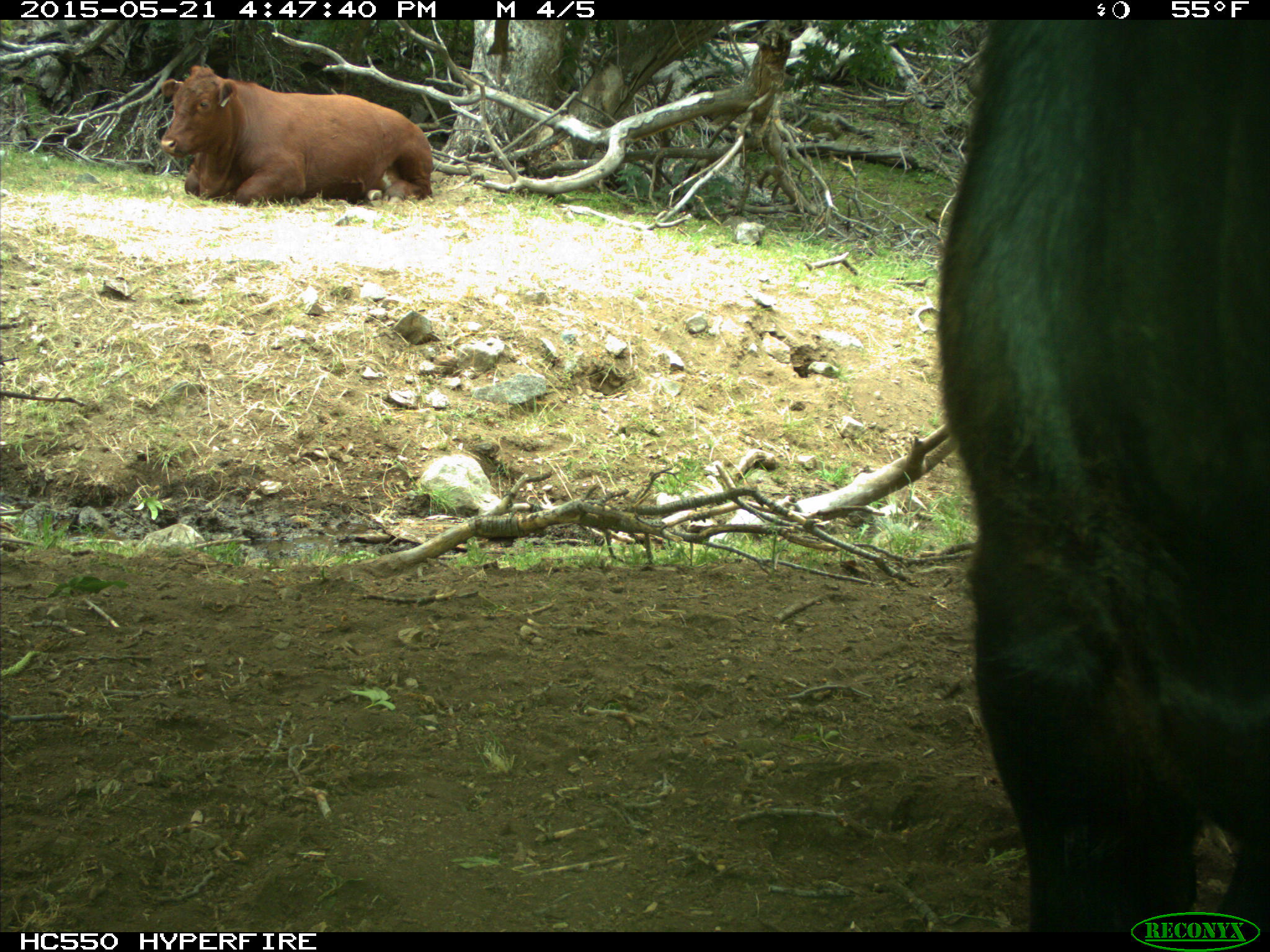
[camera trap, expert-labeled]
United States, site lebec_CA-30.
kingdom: Animalia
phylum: Chordata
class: Mammalia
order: Artiodactyla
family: Bovidae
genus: Bos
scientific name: Bos taurus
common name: domestic cow